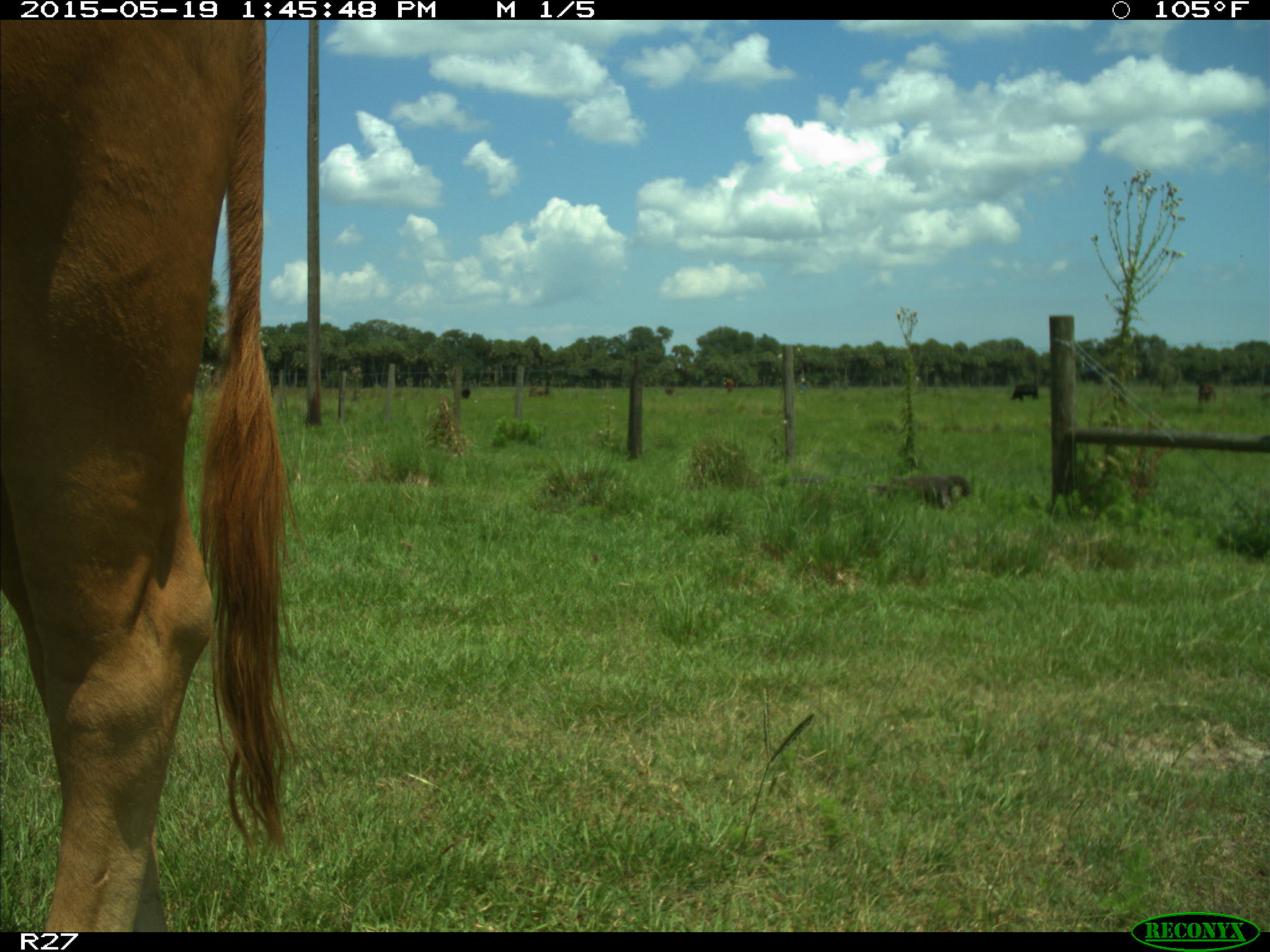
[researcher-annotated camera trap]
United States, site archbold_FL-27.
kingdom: Animalia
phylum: Chordata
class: Mammalia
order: Artiodactyla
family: Bovidae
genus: Bos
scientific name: Bos taurus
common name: domestic cow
Bos taurus (domestic cow).